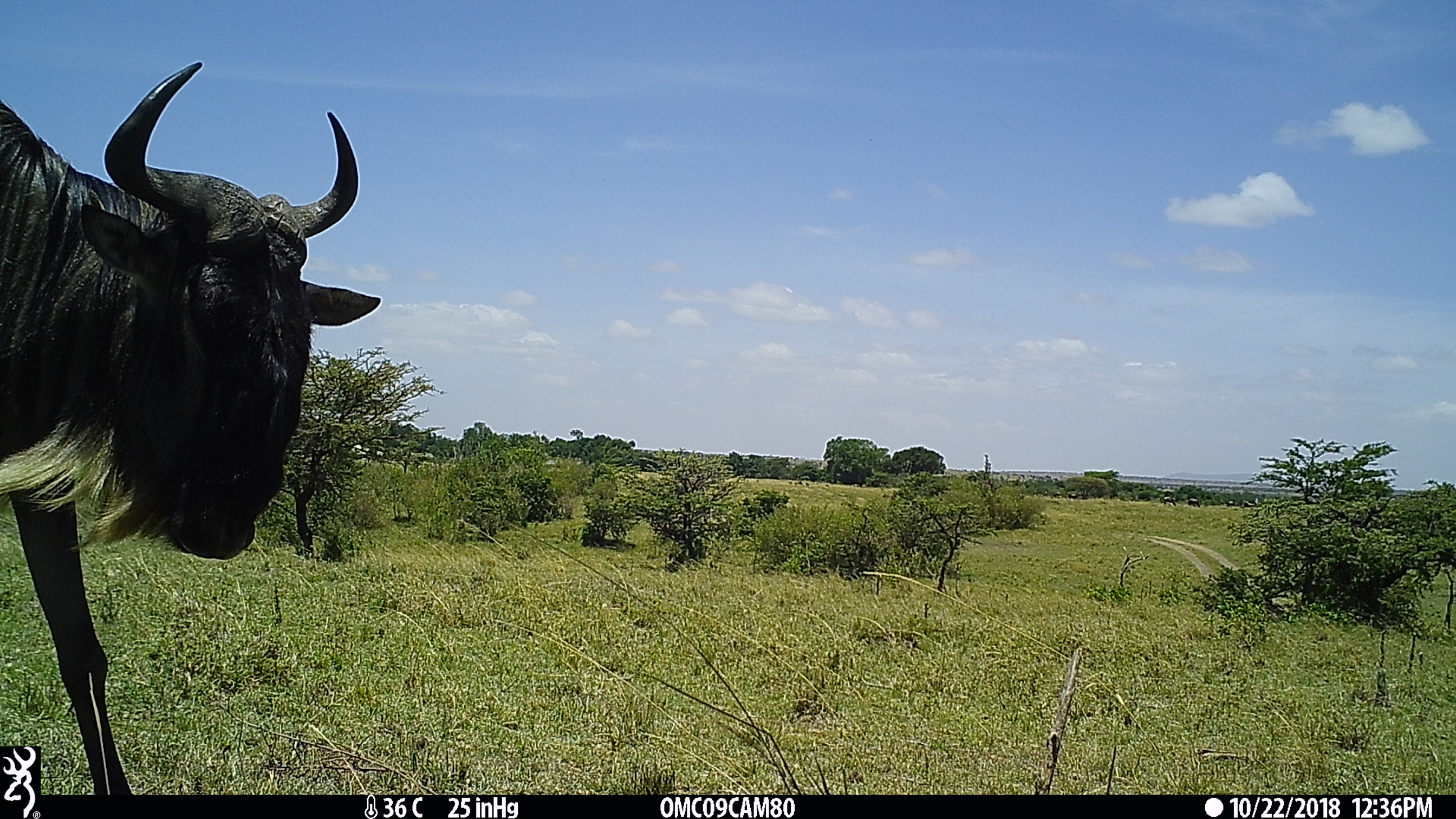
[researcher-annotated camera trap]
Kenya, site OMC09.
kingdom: Animalia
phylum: Chordata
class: Mammalia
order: Artiodactyla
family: Bovidae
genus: Connochaetes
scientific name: Connochaetes taurinus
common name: blue wildebeest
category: wildebeest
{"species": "wildebeest (blue wildebeest) (Connochaetes taurinus)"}